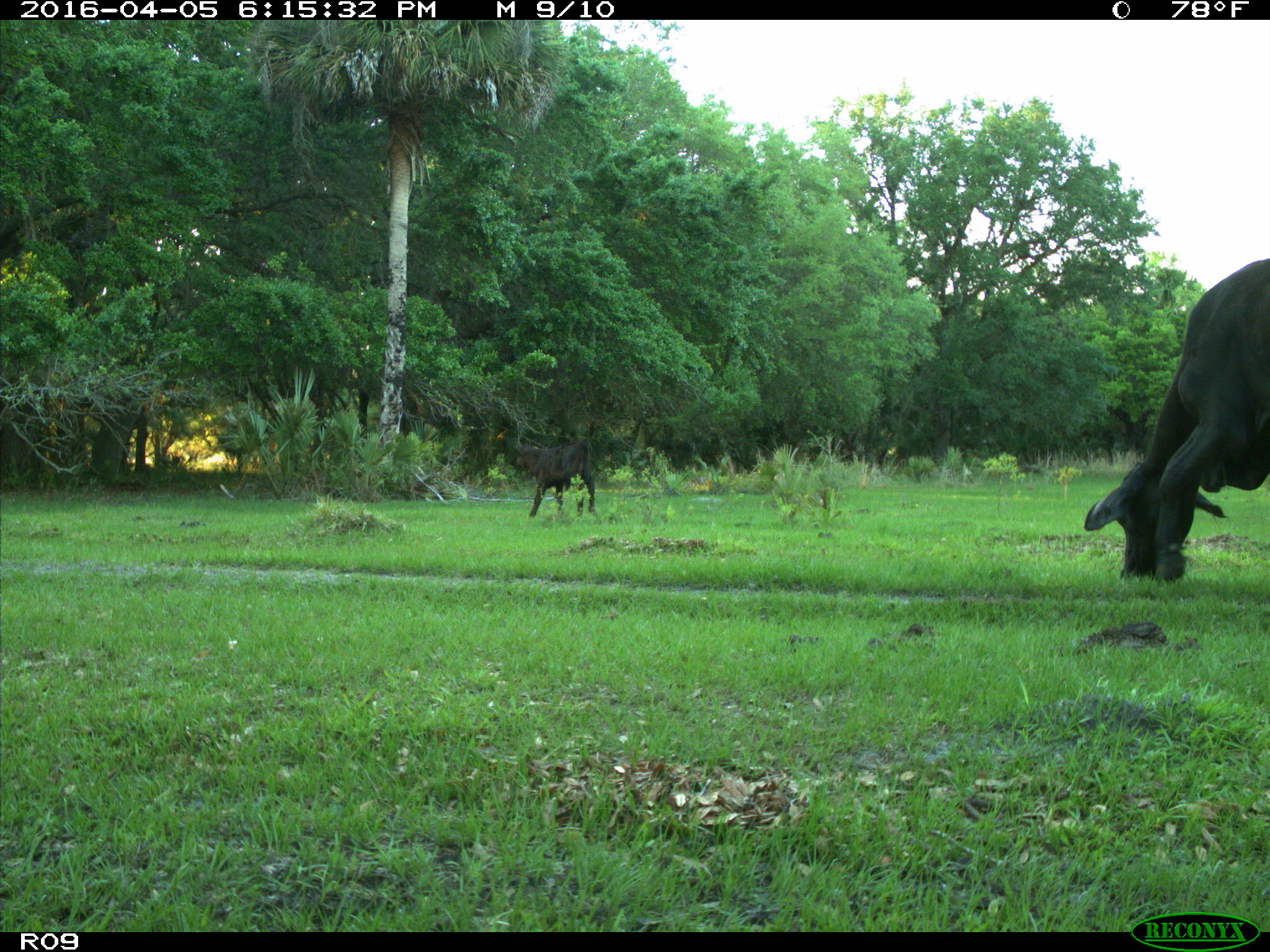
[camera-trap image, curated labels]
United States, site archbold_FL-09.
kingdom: Animalia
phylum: Chordata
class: Mammalia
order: Artiodactyla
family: Bovidae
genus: Bos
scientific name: Bos taurus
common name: domestic cow